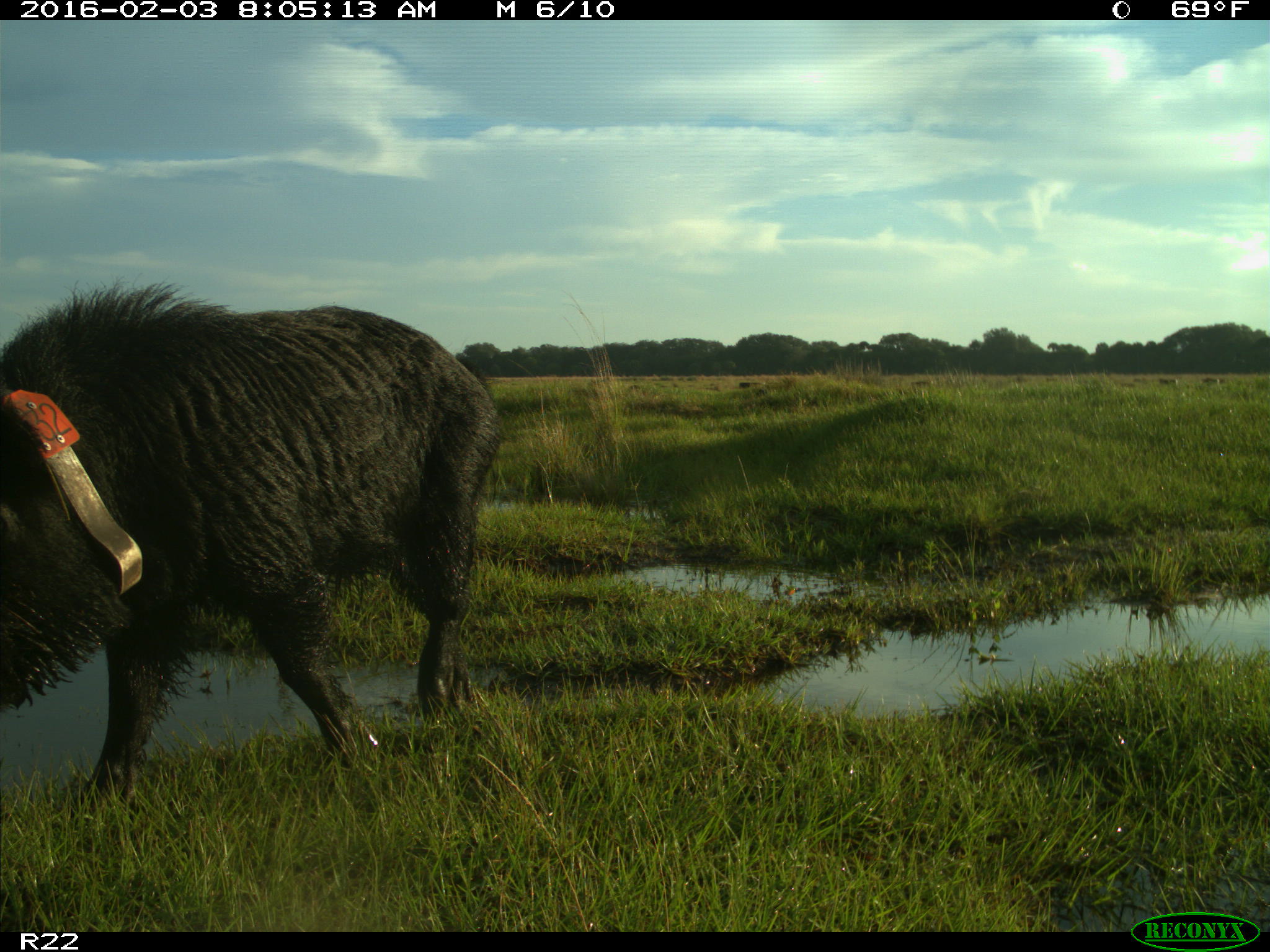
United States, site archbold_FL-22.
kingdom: Animalia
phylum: Chordata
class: Mammalia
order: Artiodactyla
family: Suidae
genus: Sus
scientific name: Sus scrofa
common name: wild boar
Sus scrofa (wild boar).